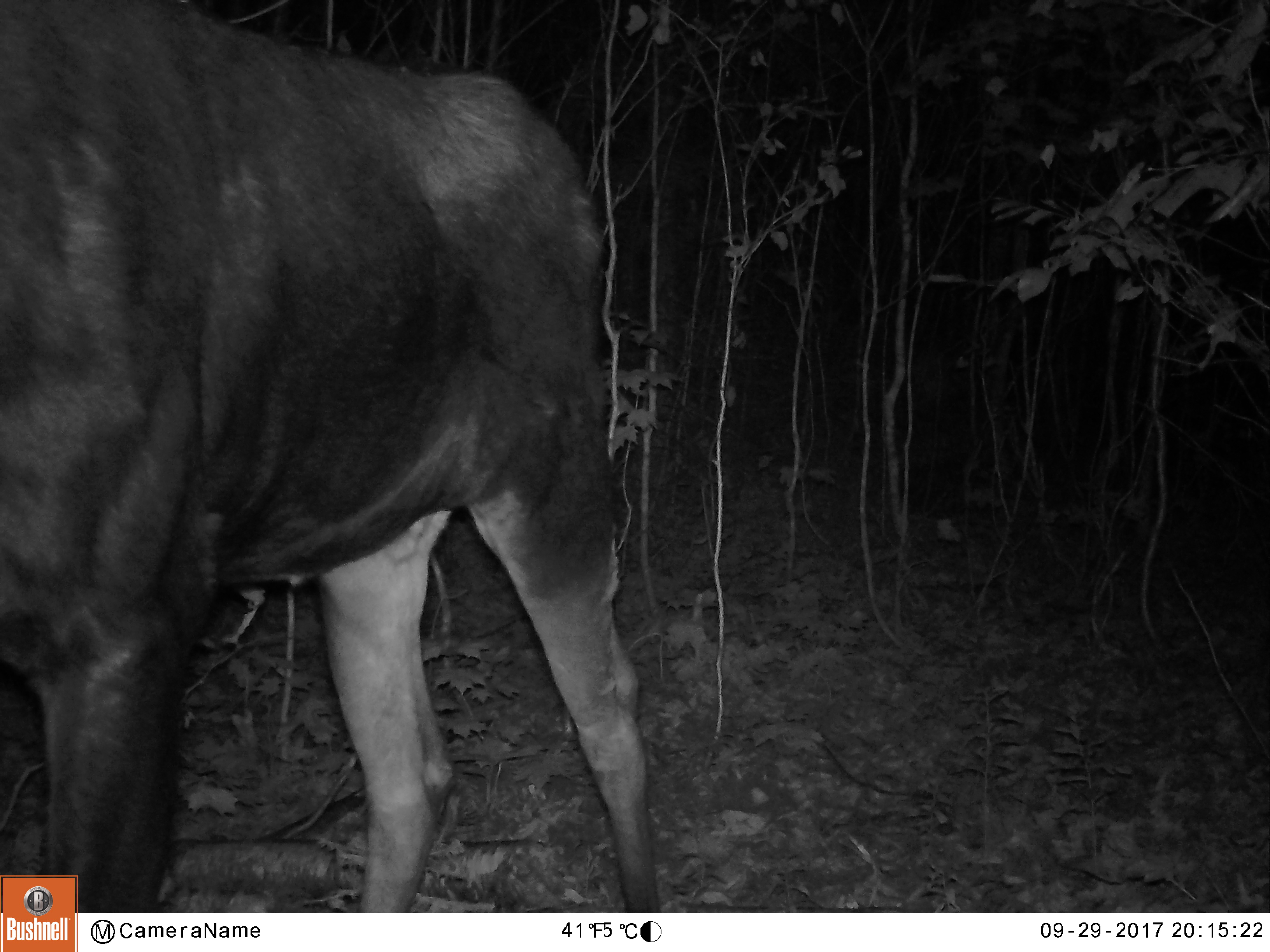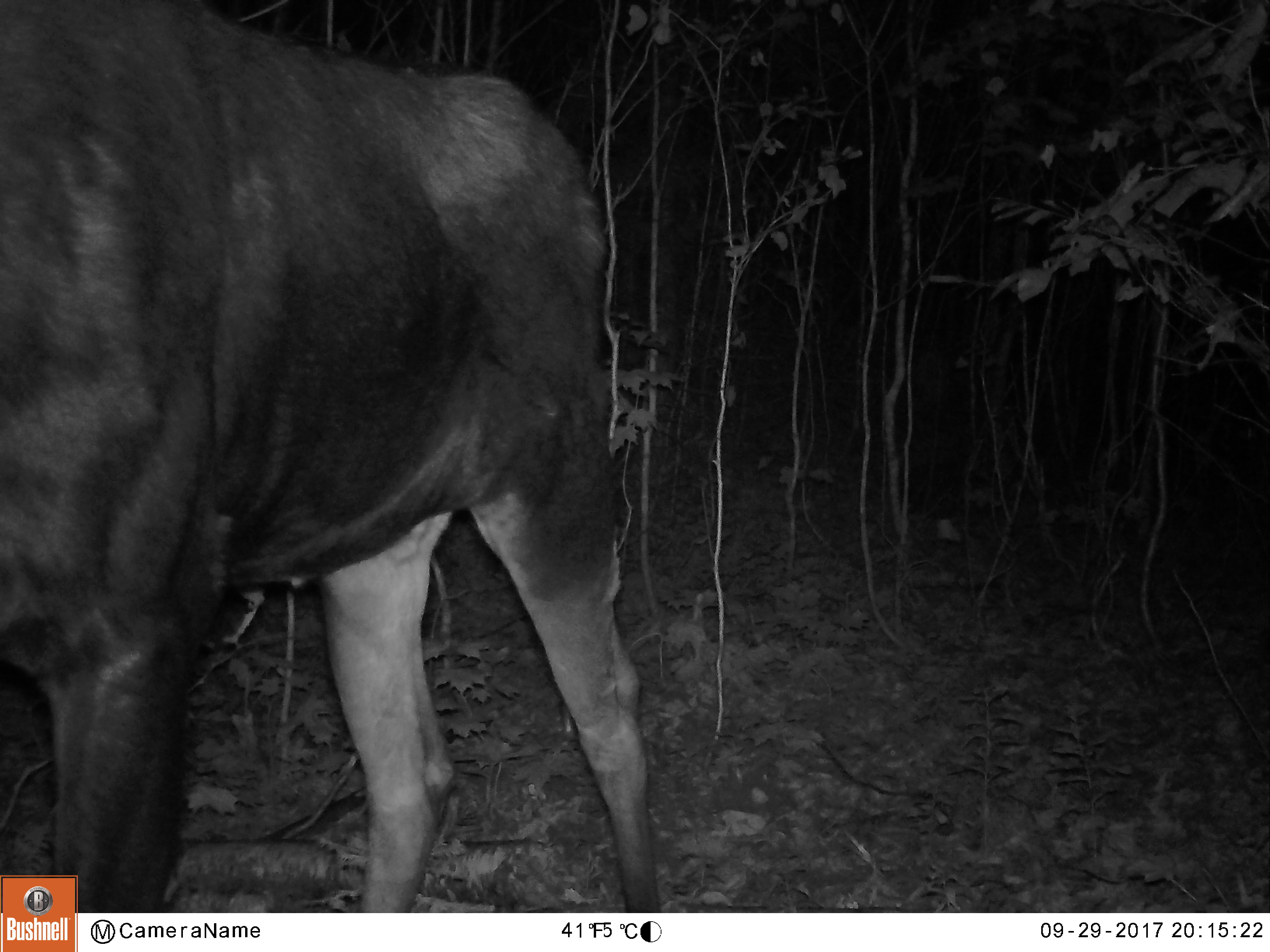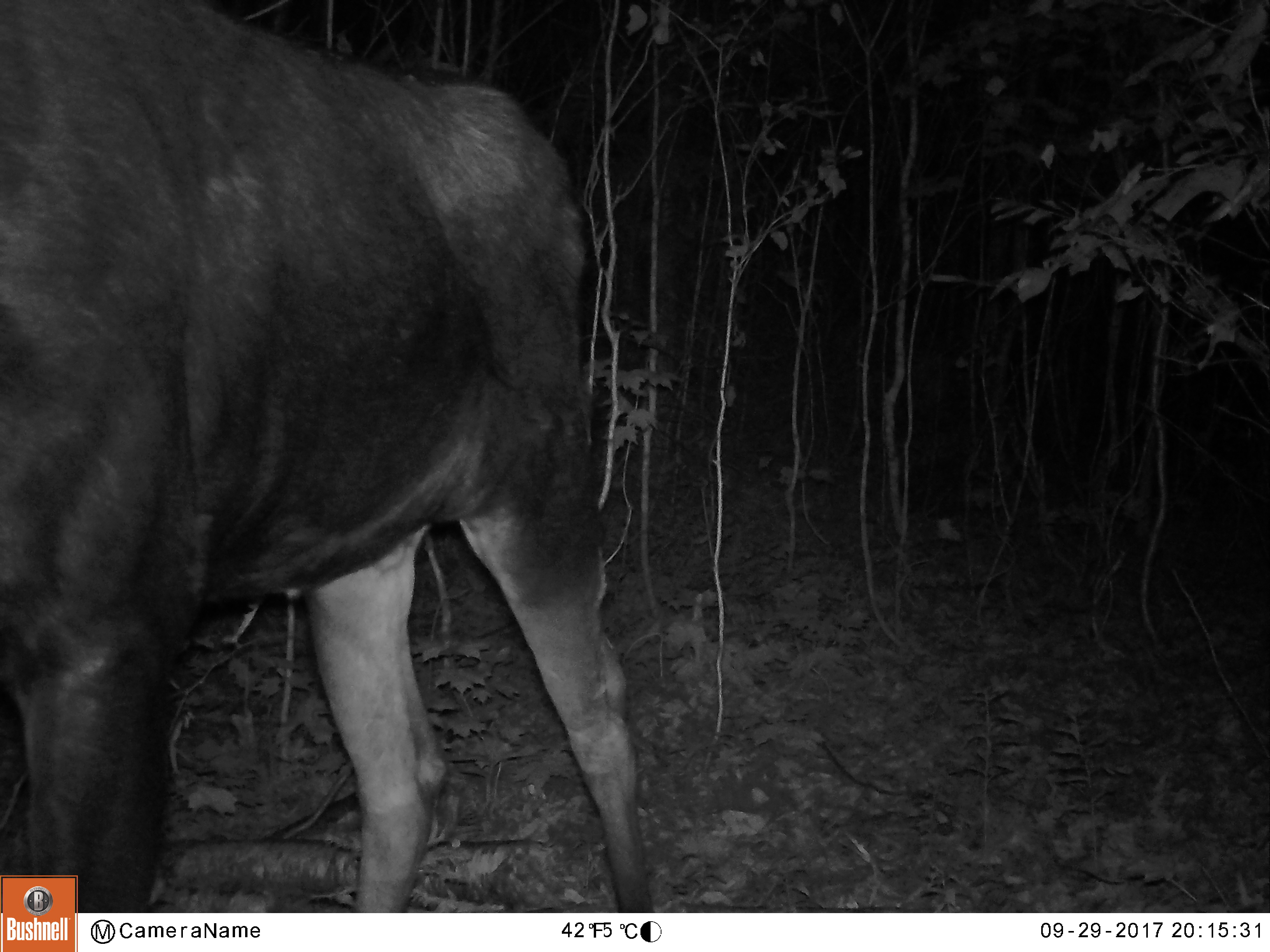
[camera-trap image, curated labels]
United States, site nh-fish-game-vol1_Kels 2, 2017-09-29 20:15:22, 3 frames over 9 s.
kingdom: Animalia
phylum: Chordata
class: Mammalia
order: Artiodactyla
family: Cervidae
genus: Alces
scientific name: Alces alces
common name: moose